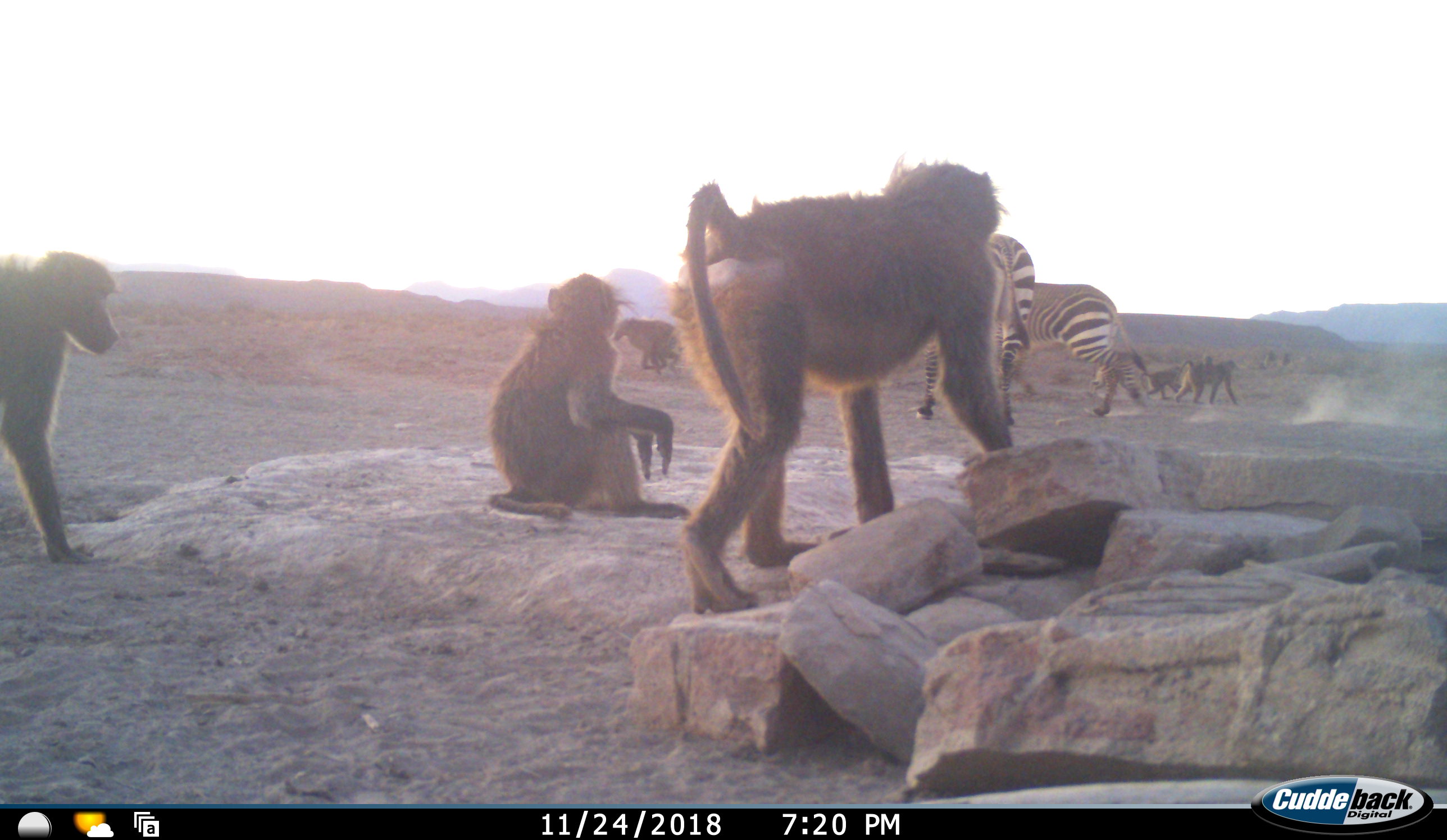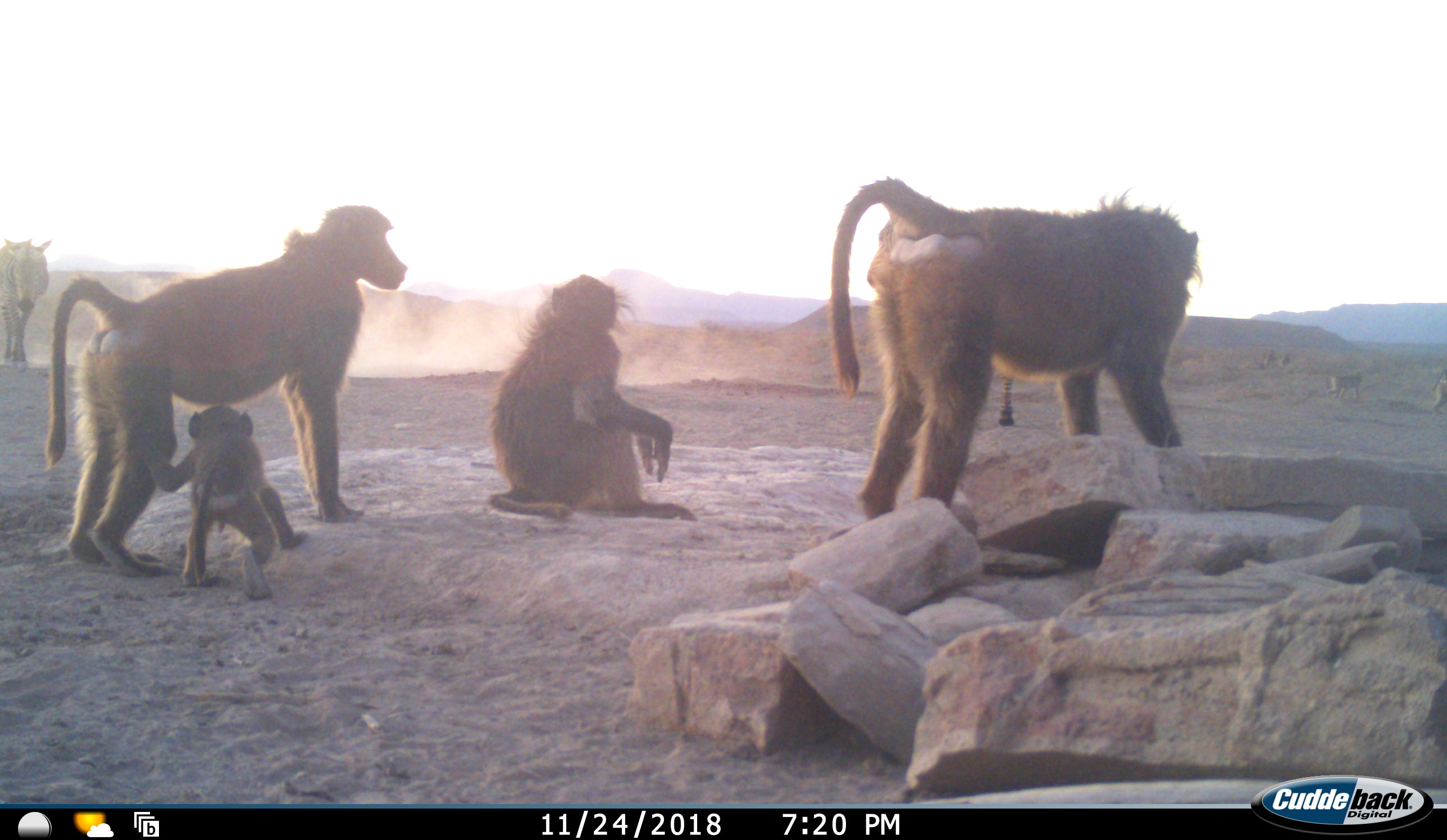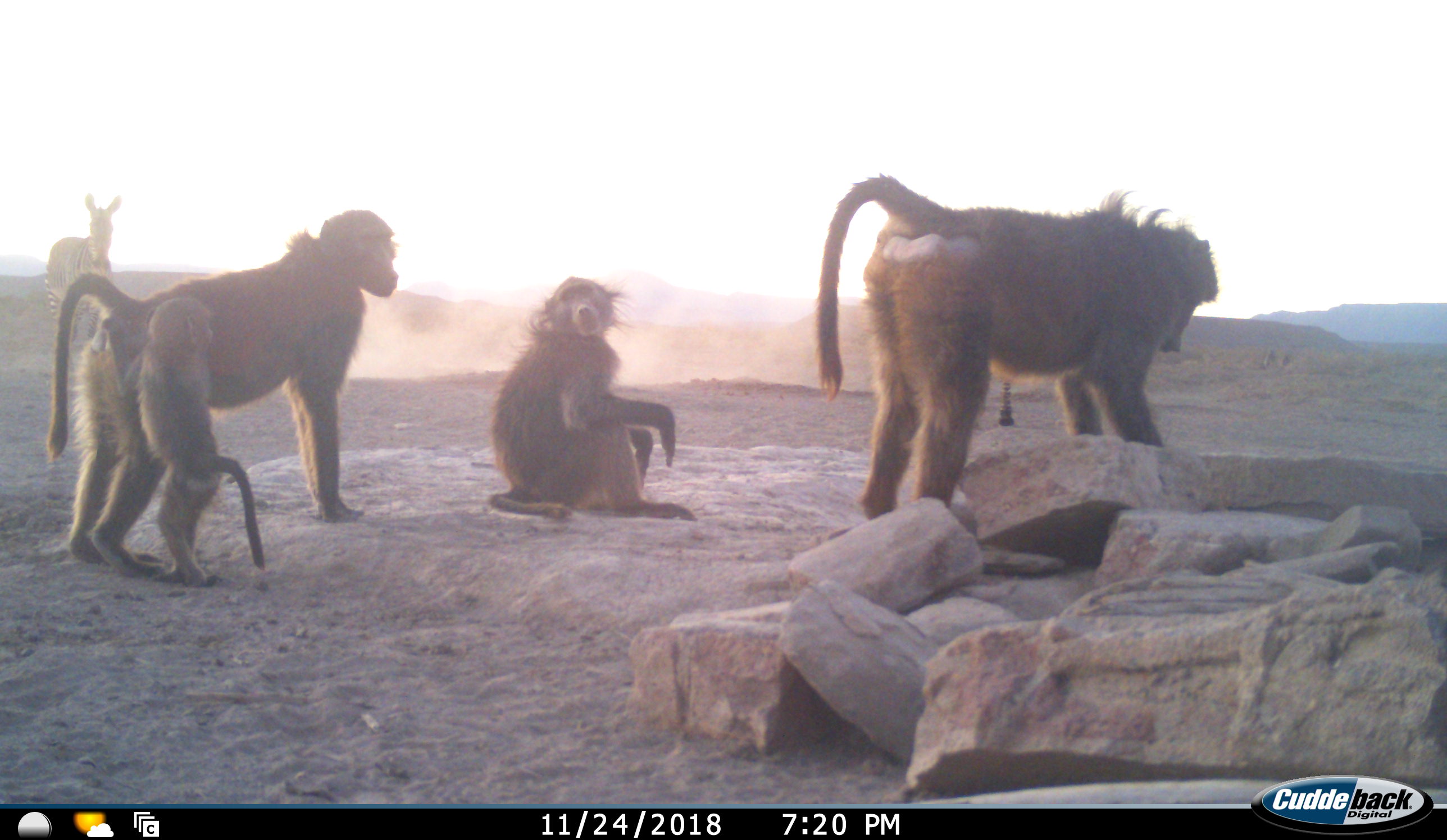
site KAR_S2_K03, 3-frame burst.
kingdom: Animalia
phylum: Chordata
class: Mammalia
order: Primates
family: Cercopithecidae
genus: Papio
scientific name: Papio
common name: baboon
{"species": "baboon (Papio)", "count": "8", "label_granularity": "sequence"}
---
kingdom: Animalia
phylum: Chordata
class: Mammalia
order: Perissodactyla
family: Equidae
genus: Equus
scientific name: Equus zebra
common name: mountain zebra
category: zebramountain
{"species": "zebramountain (mountain zebra) (Equus zebra)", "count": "3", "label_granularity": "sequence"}